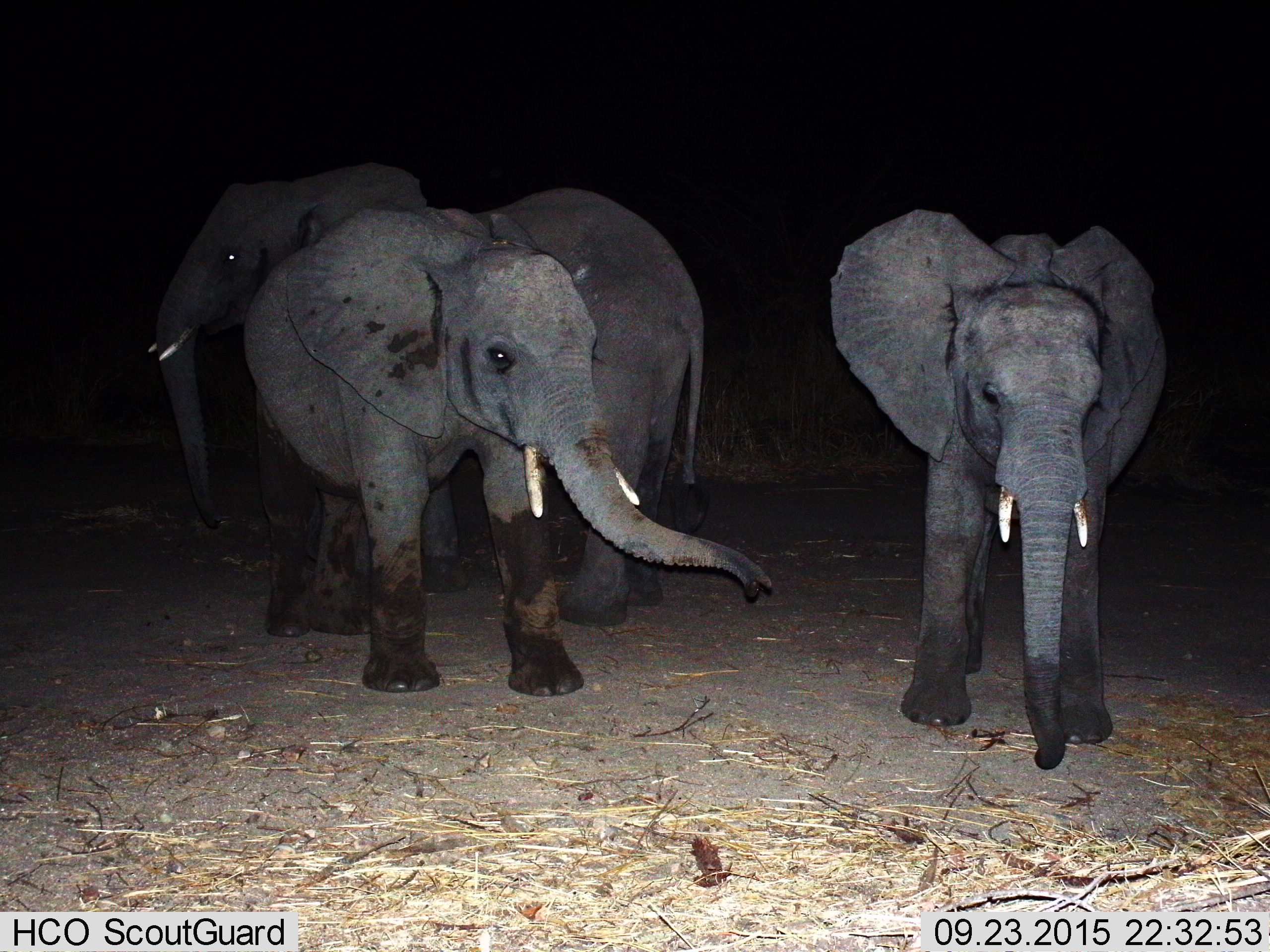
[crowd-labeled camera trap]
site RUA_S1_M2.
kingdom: Animalia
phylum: Chordata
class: Mammalia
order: Proboscidea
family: Elephantidae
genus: Loxodonta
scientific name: Loxodonta africana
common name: african bush elephant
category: elephant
Elephant (african bush elephant) (Loxodonta africana), count 3. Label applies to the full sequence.